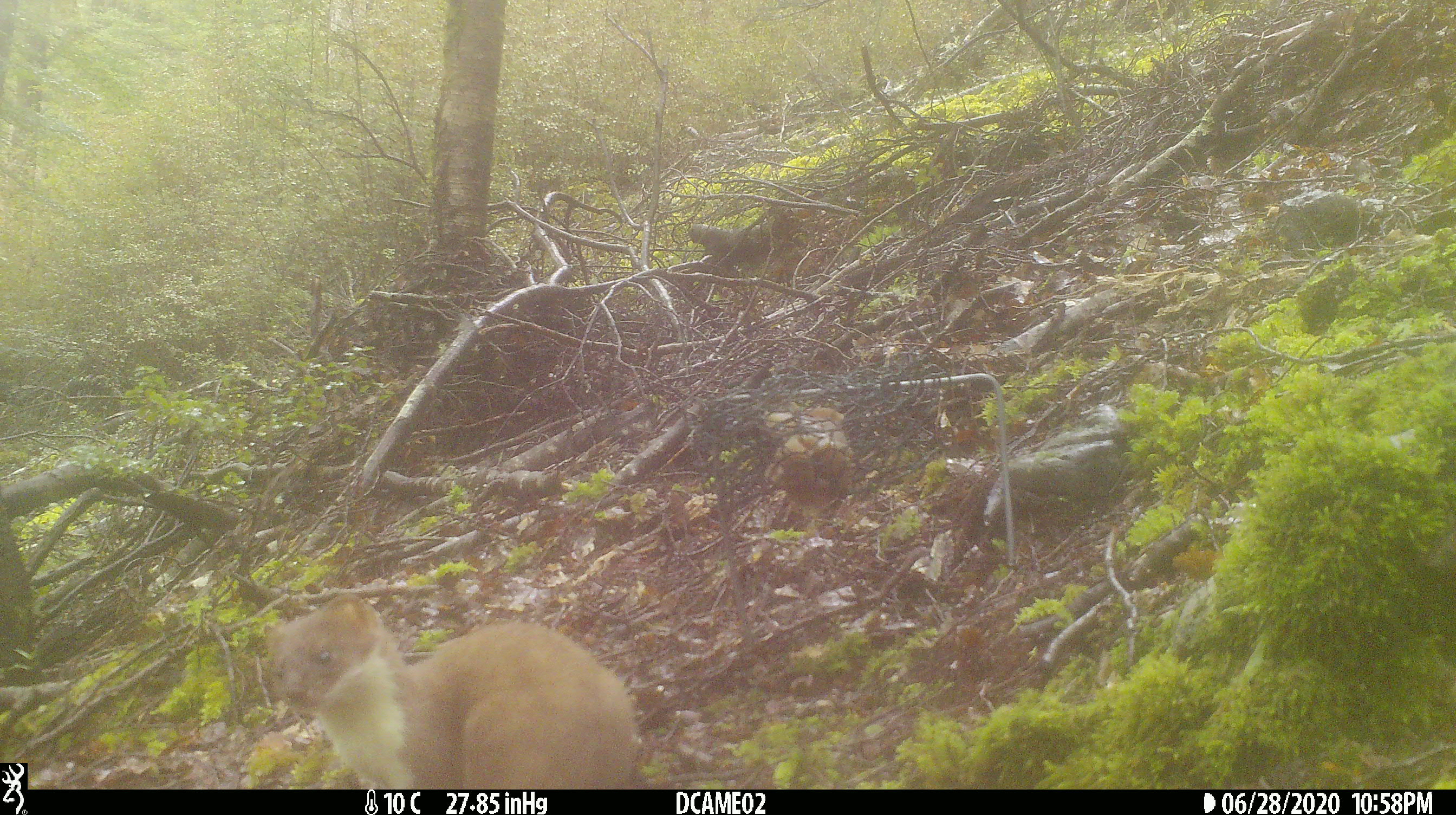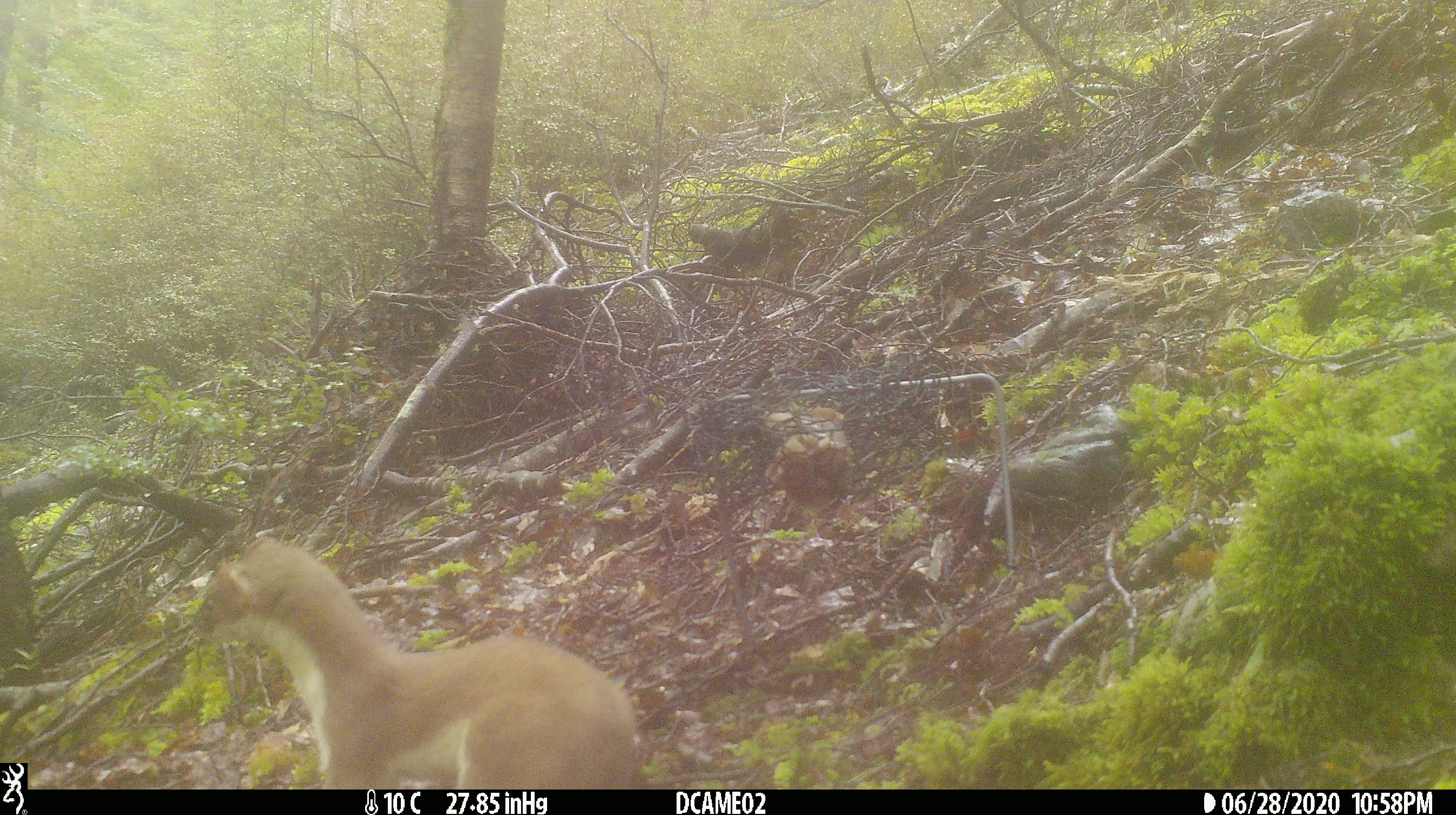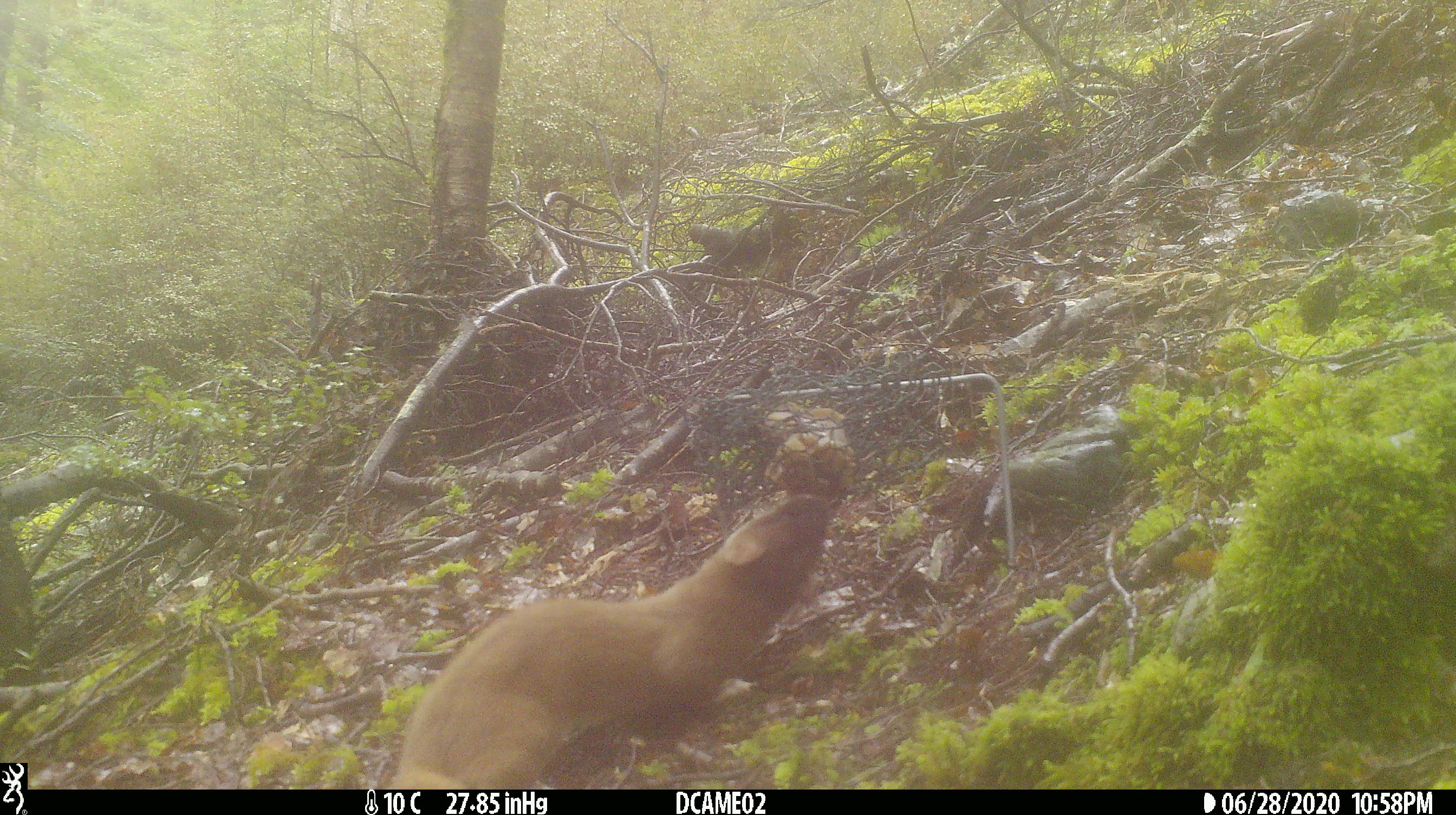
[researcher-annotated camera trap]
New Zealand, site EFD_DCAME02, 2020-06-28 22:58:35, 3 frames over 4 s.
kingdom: Animalia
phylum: Chordata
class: Mammalia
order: Carnivora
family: Mustelidae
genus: Mustela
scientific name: Mustela erminea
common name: stoat